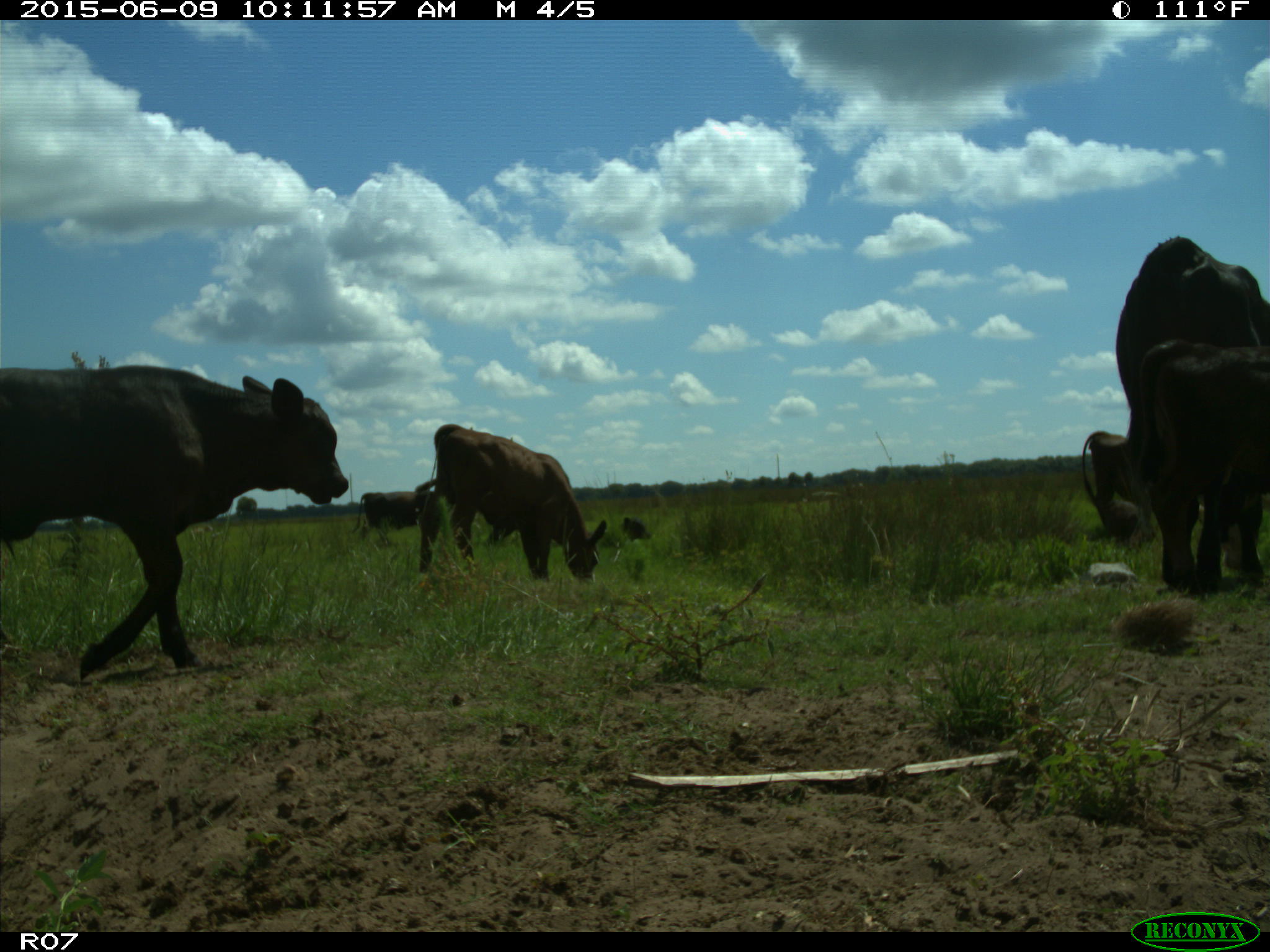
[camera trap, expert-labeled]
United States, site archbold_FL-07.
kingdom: Animalia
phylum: Chordata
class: Mammalia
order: Artiodactyla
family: Bovidae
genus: Bos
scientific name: Bos taurus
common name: domestic cow